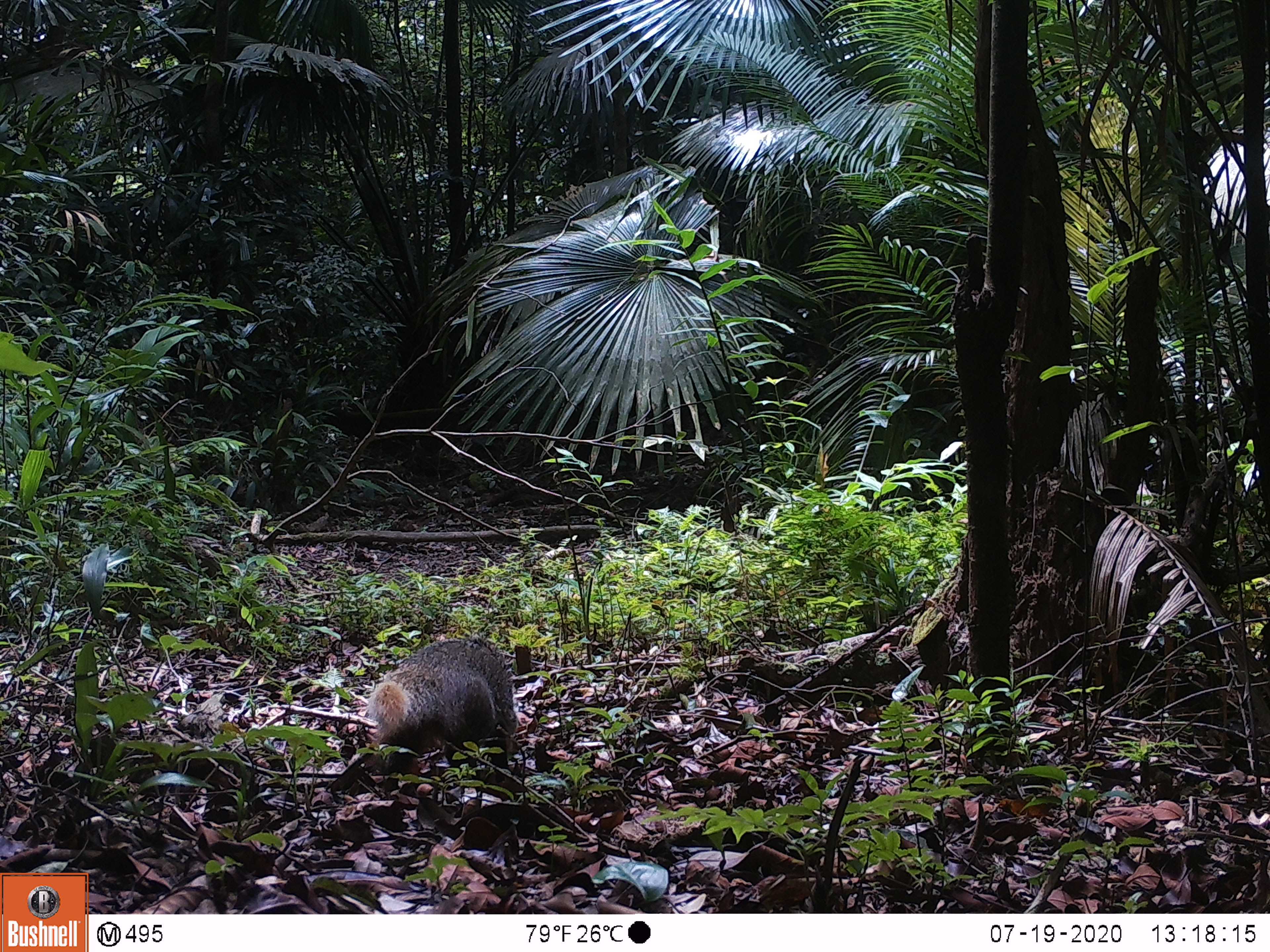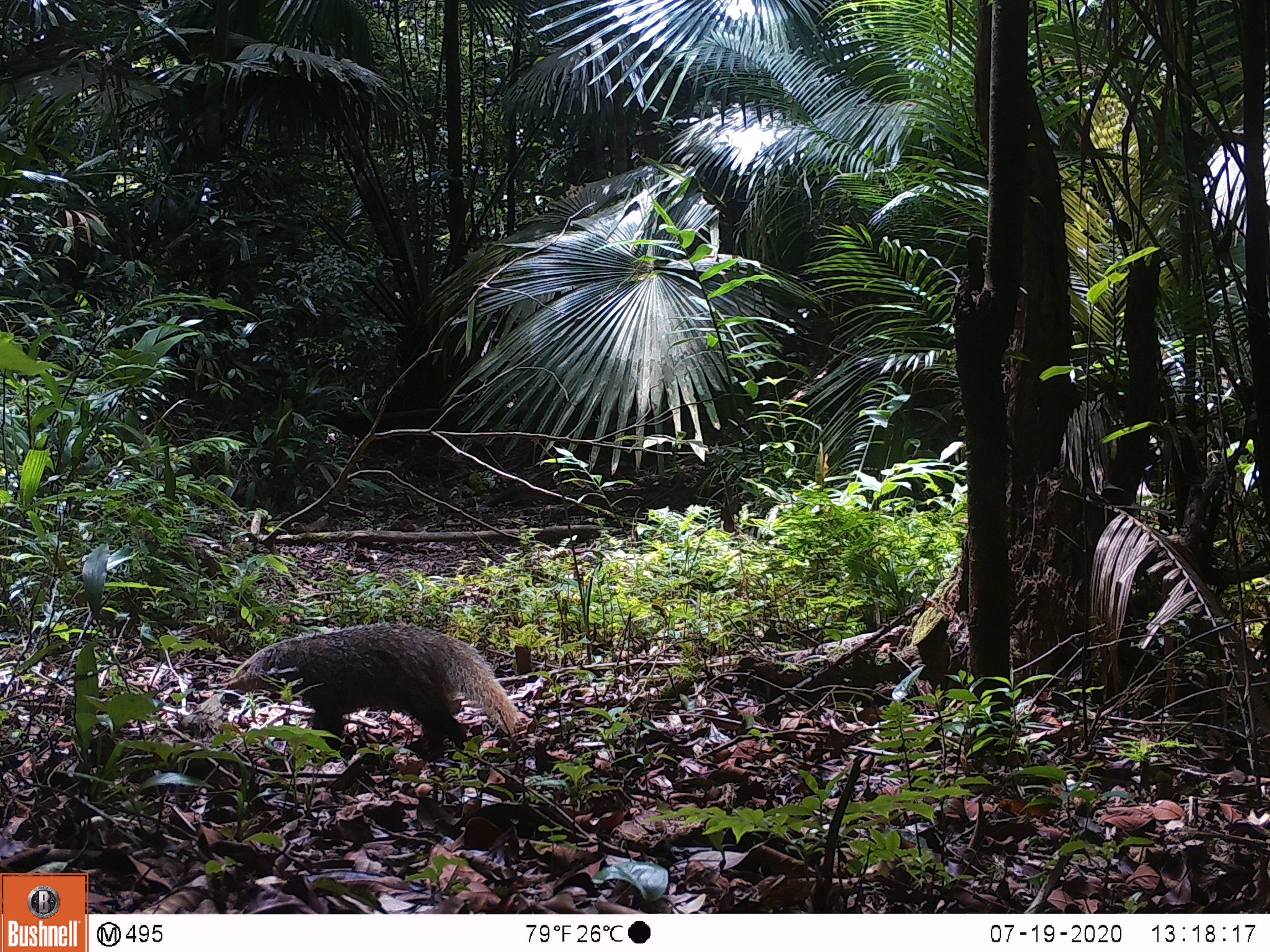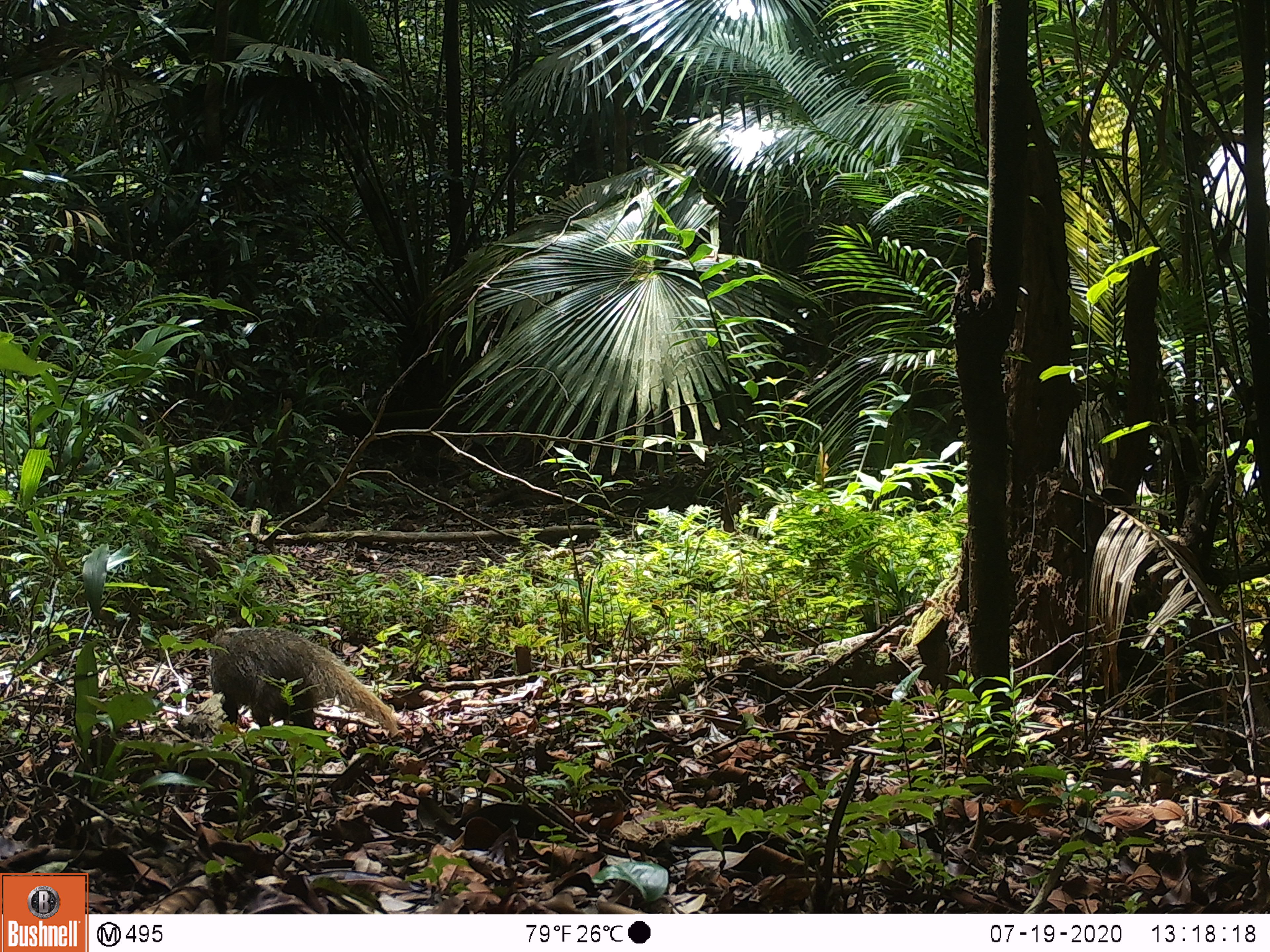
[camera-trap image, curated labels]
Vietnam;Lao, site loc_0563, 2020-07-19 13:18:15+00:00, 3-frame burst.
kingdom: Animalia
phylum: Chordata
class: Mammalia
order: Carnivora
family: Herpestidae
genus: Urva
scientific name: Urva urva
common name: crab-eating mongoose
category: crab eating mongoose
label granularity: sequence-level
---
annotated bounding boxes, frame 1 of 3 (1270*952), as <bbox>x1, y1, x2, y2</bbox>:
crab eating mongoose: <bbox>367, 639, 518, 772</bbox>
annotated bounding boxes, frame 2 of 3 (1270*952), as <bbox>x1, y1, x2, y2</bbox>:
crab eating mongoose: <bbox>225, 624, 519, 750</bbox>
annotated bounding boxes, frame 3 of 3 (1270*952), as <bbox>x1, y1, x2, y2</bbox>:
crab eating mongoose: <bbox>210, 627, 400, 735</bbox>